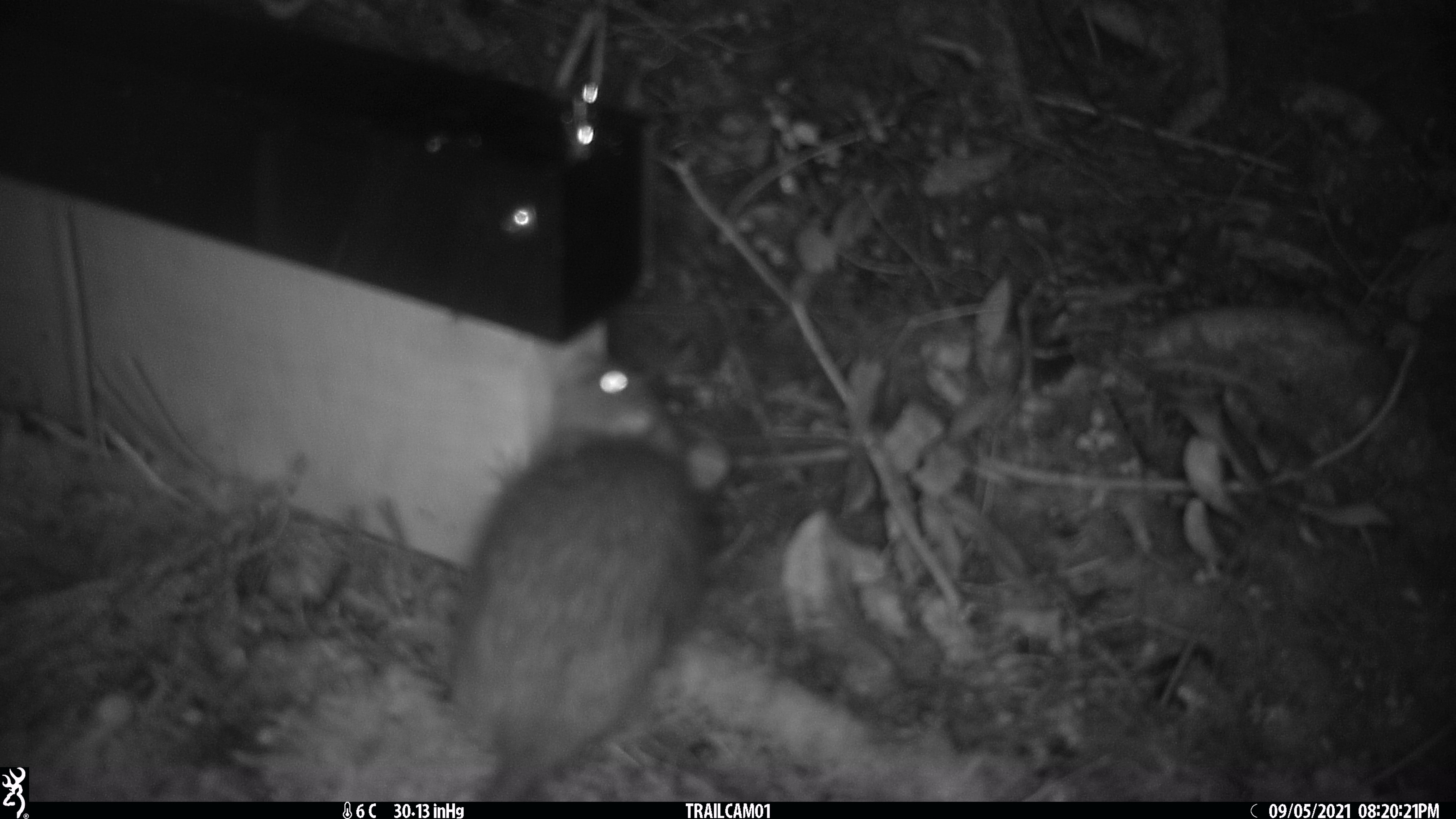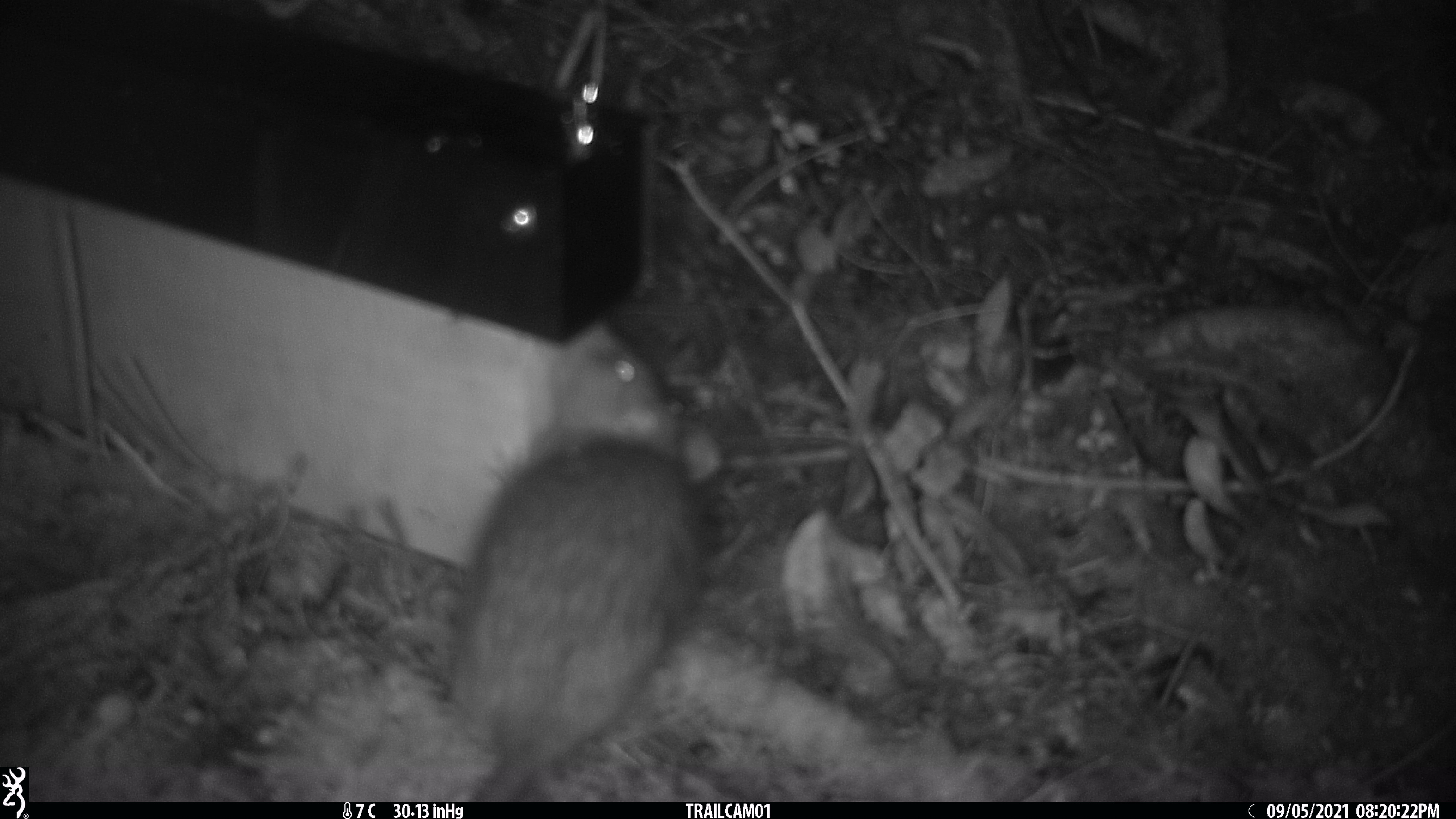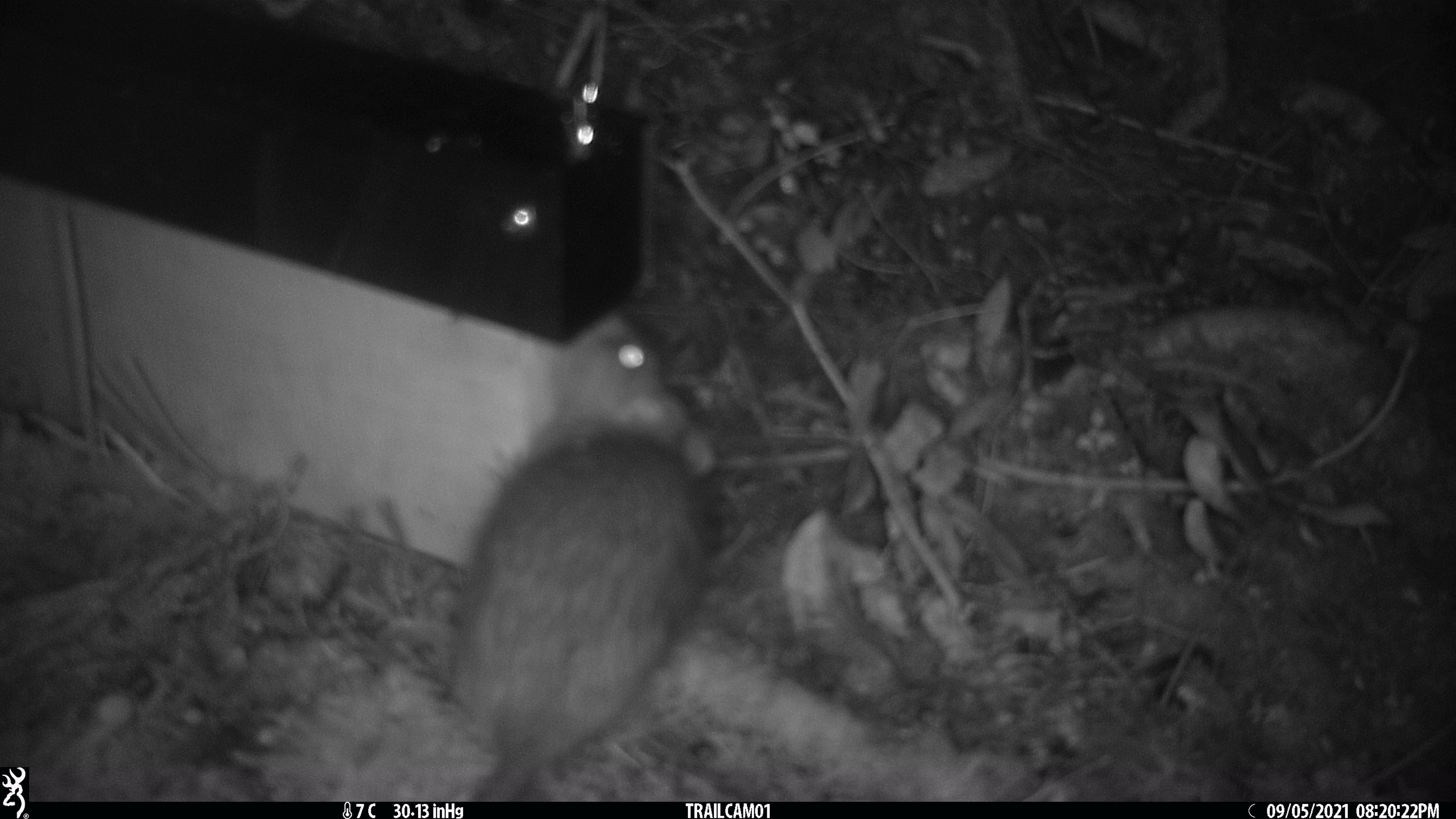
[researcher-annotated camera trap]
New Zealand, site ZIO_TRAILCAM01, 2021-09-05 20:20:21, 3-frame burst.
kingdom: Animalia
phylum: Chordata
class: Mammalia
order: Rodentia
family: Muridae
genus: Rattus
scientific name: Rattus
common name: rat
Rat (Rattus).